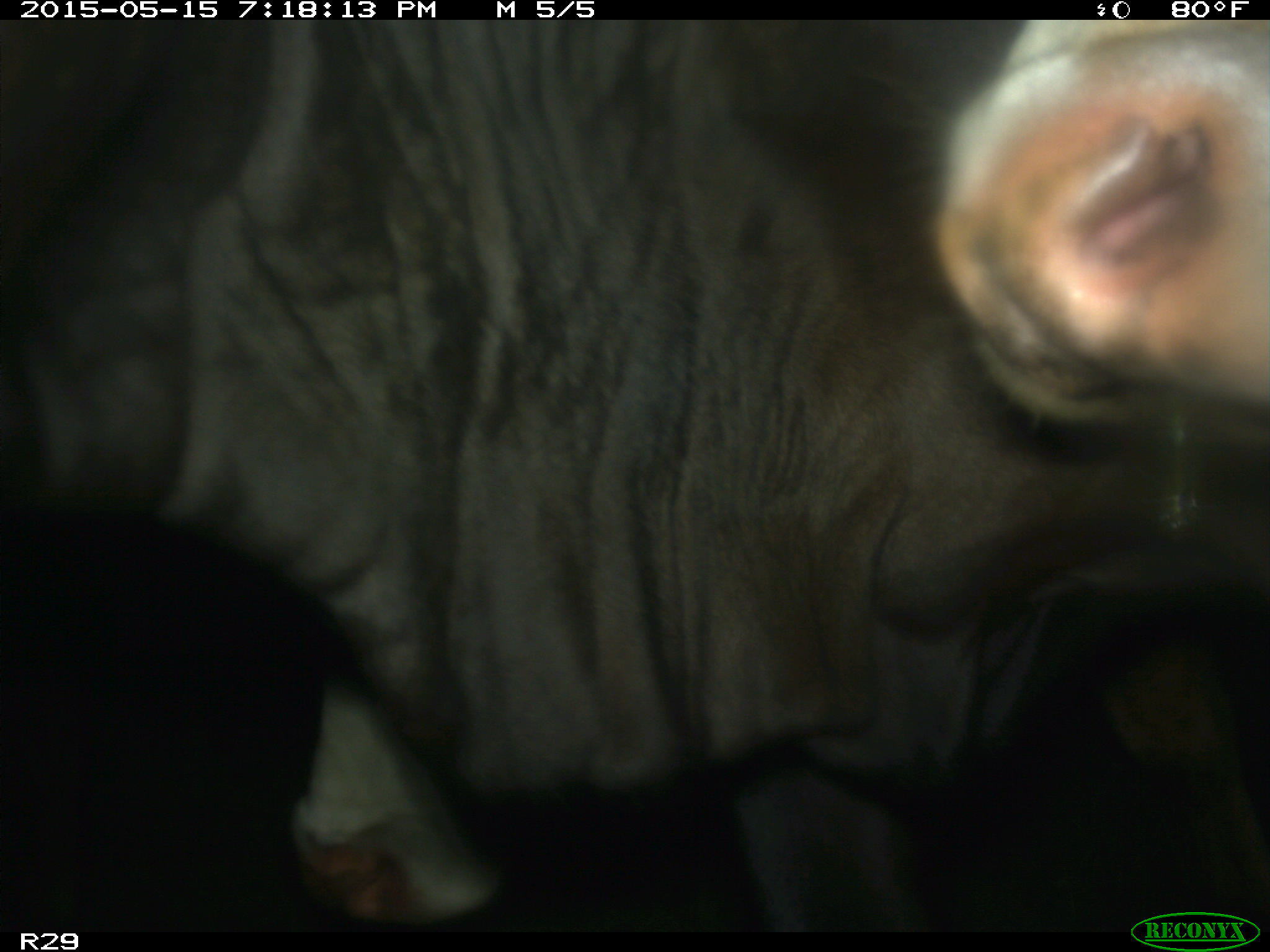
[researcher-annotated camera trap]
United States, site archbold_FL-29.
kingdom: Animalia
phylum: Chordata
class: Mammalia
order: Artiodactyla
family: Bovidae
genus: Bos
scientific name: Bos taurus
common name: domestic cow